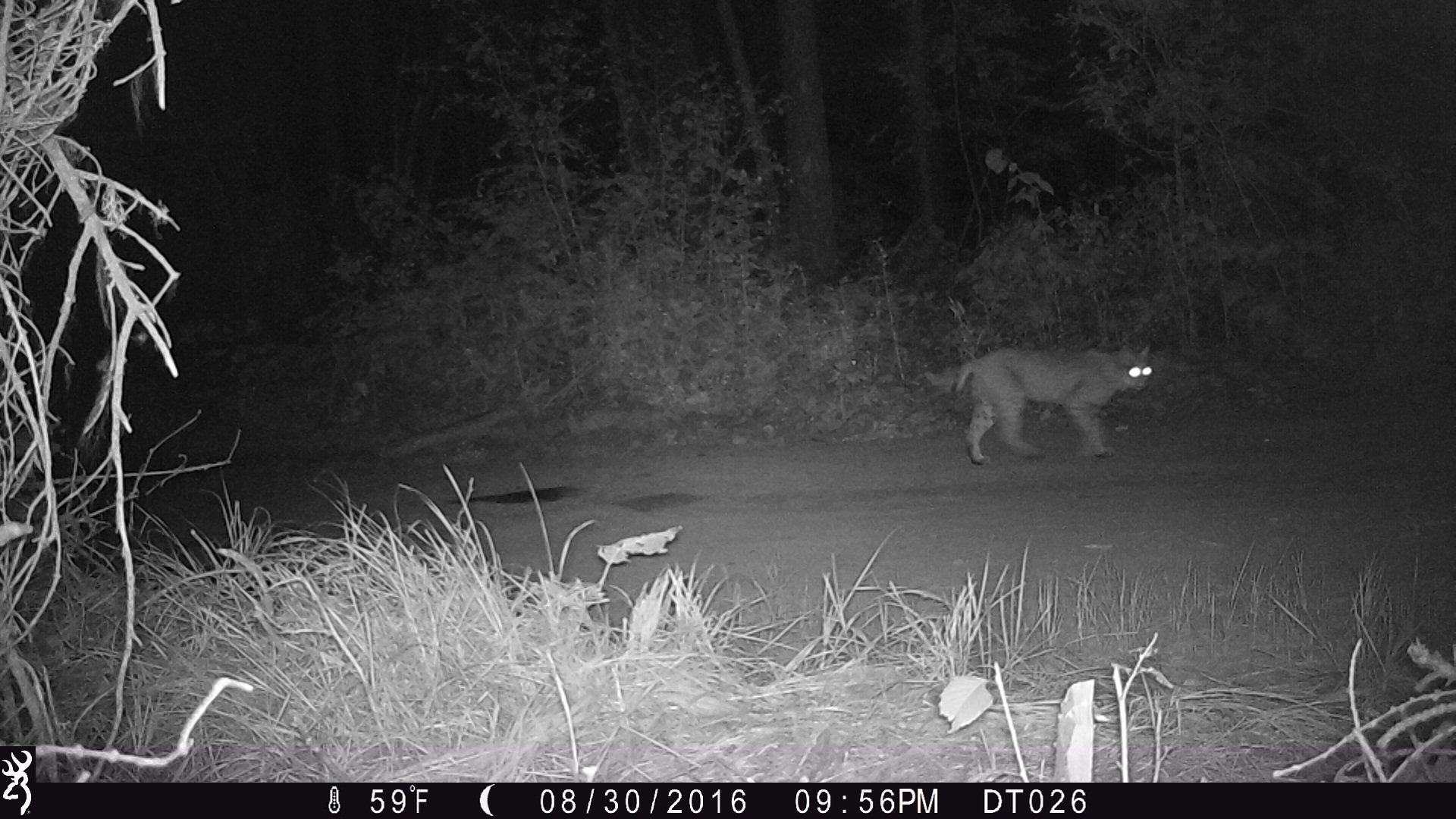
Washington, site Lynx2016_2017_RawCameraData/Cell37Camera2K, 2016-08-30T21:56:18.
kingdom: Animalia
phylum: Chordata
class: Mammalia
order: Carnivora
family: Felidae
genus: Lynx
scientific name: Lynx rufus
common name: bobcat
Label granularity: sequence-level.